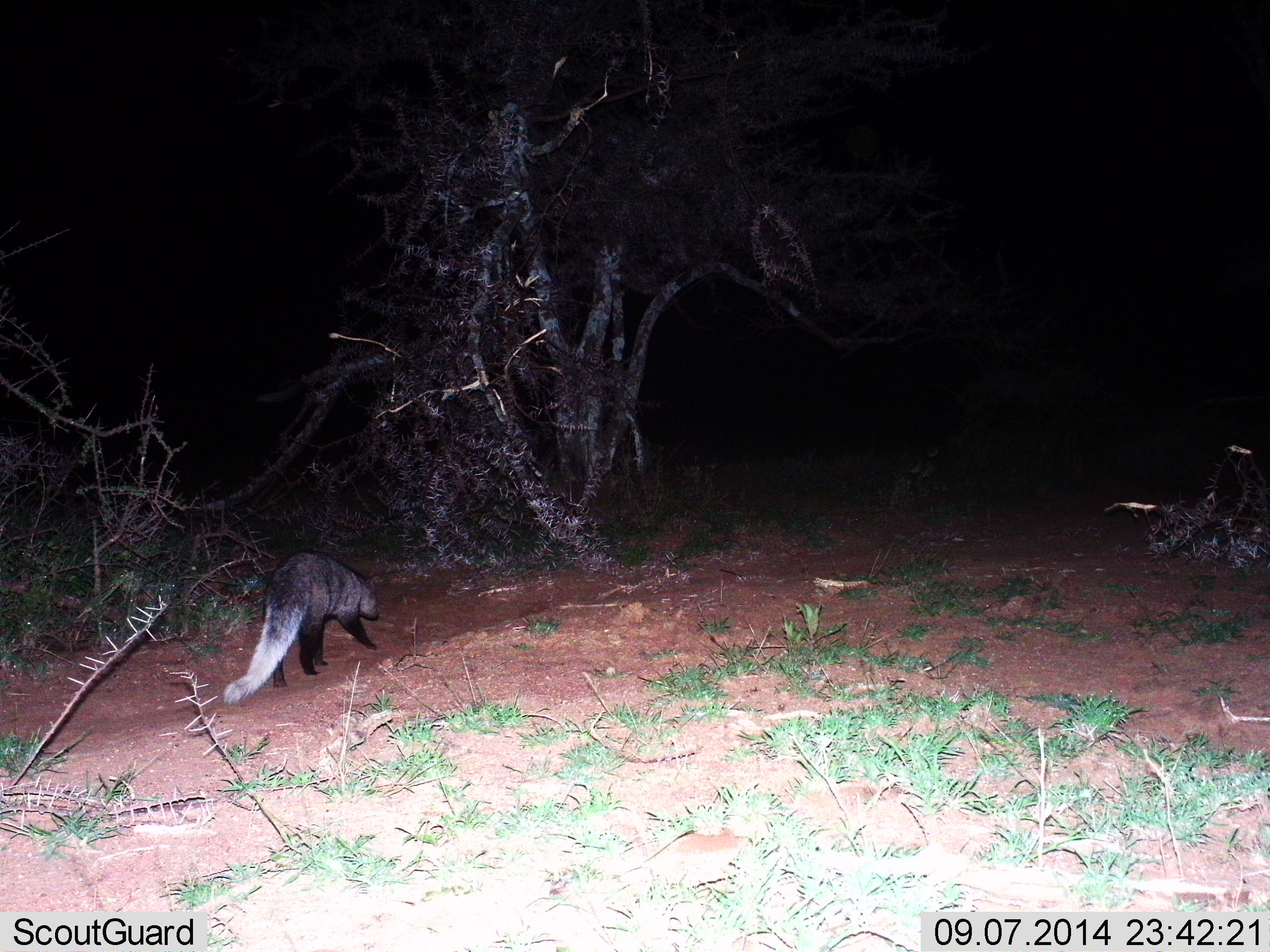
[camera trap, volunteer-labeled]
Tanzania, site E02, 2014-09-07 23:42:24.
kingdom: Animalia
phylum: Chordata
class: Mammalia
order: Carnivora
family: Herpestidae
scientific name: Herpestidae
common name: mongoose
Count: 1.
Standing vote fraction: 10%.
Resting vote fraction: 0%.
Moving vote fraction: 90%.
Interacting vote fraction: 0%.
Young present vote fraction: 0%.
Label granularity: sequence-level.